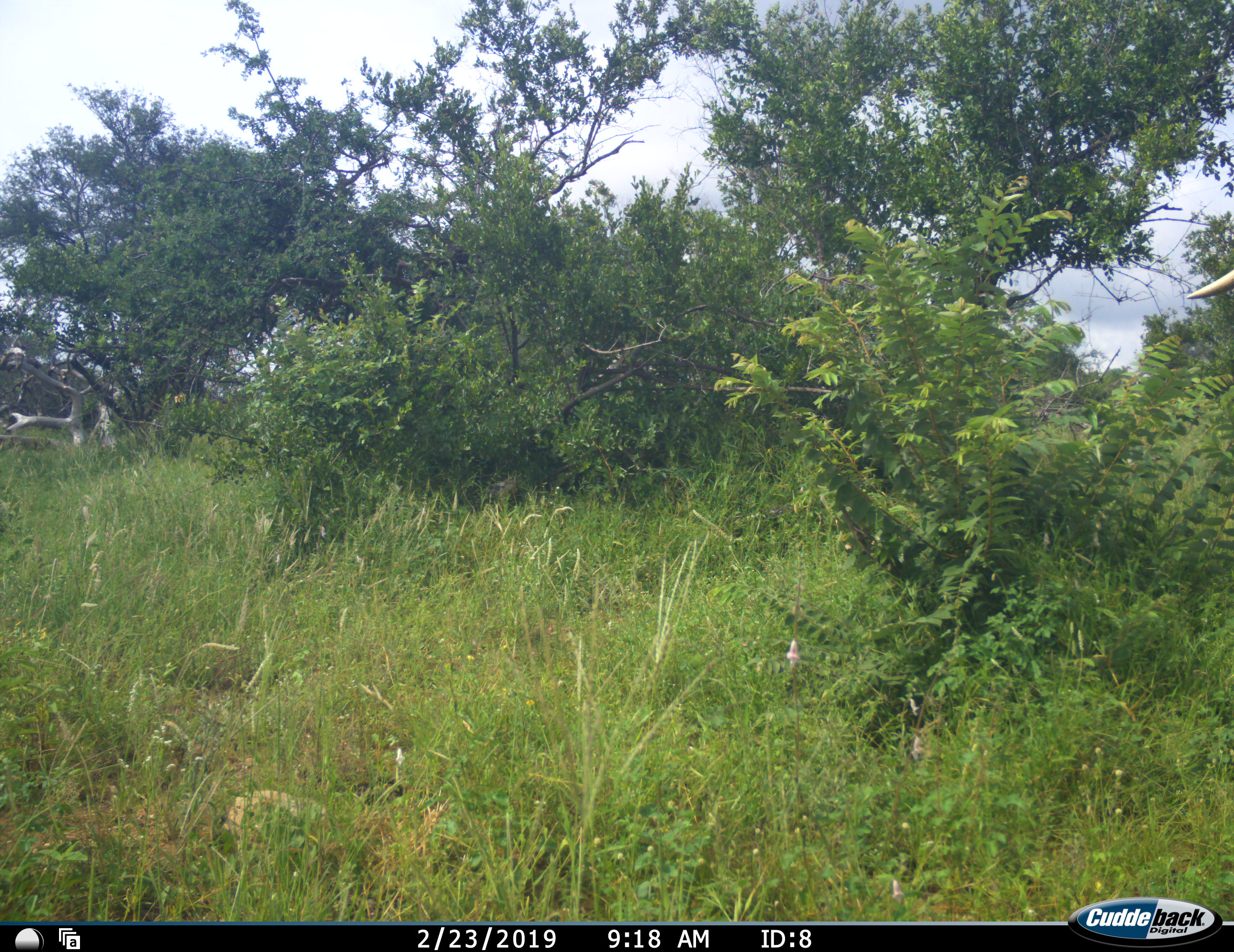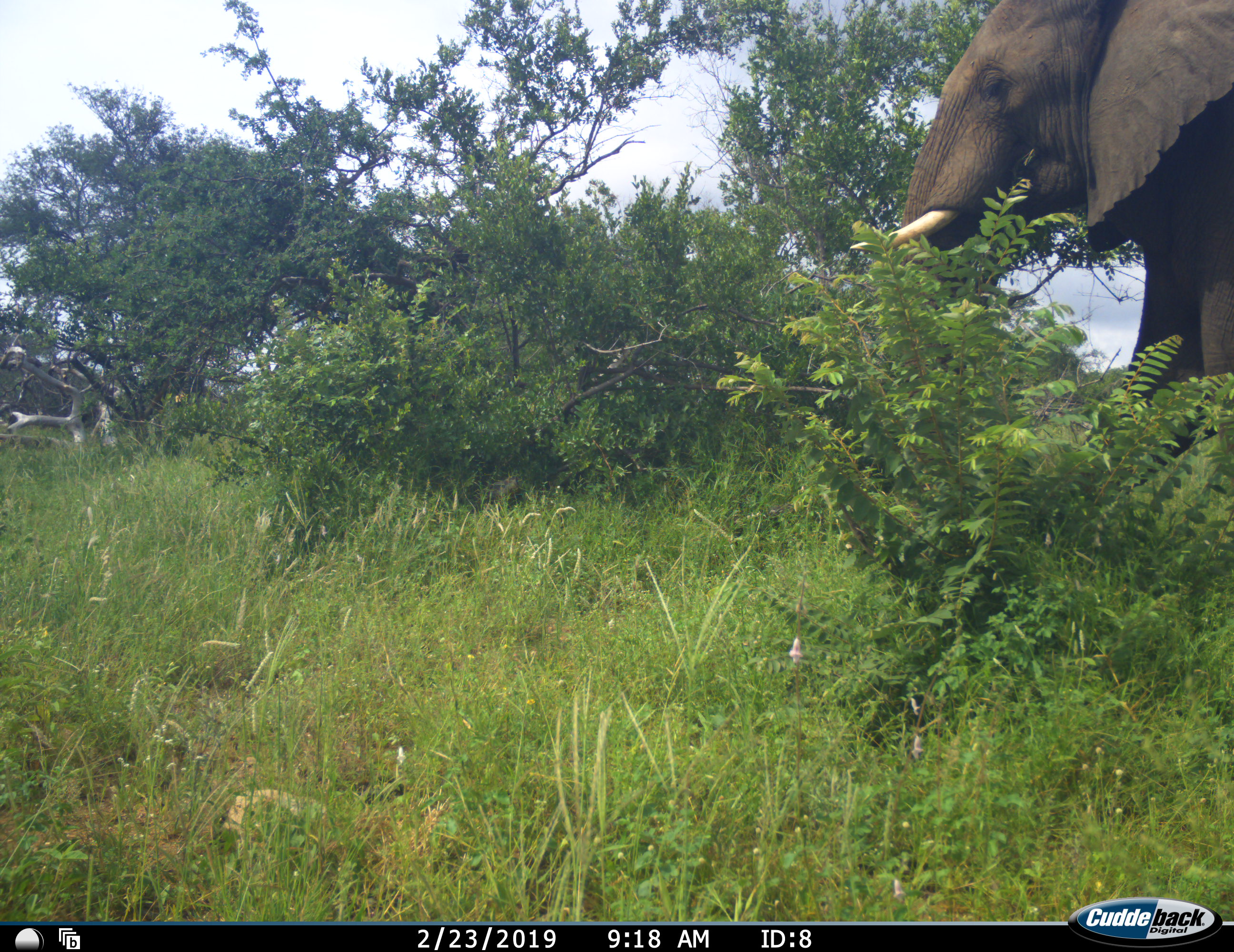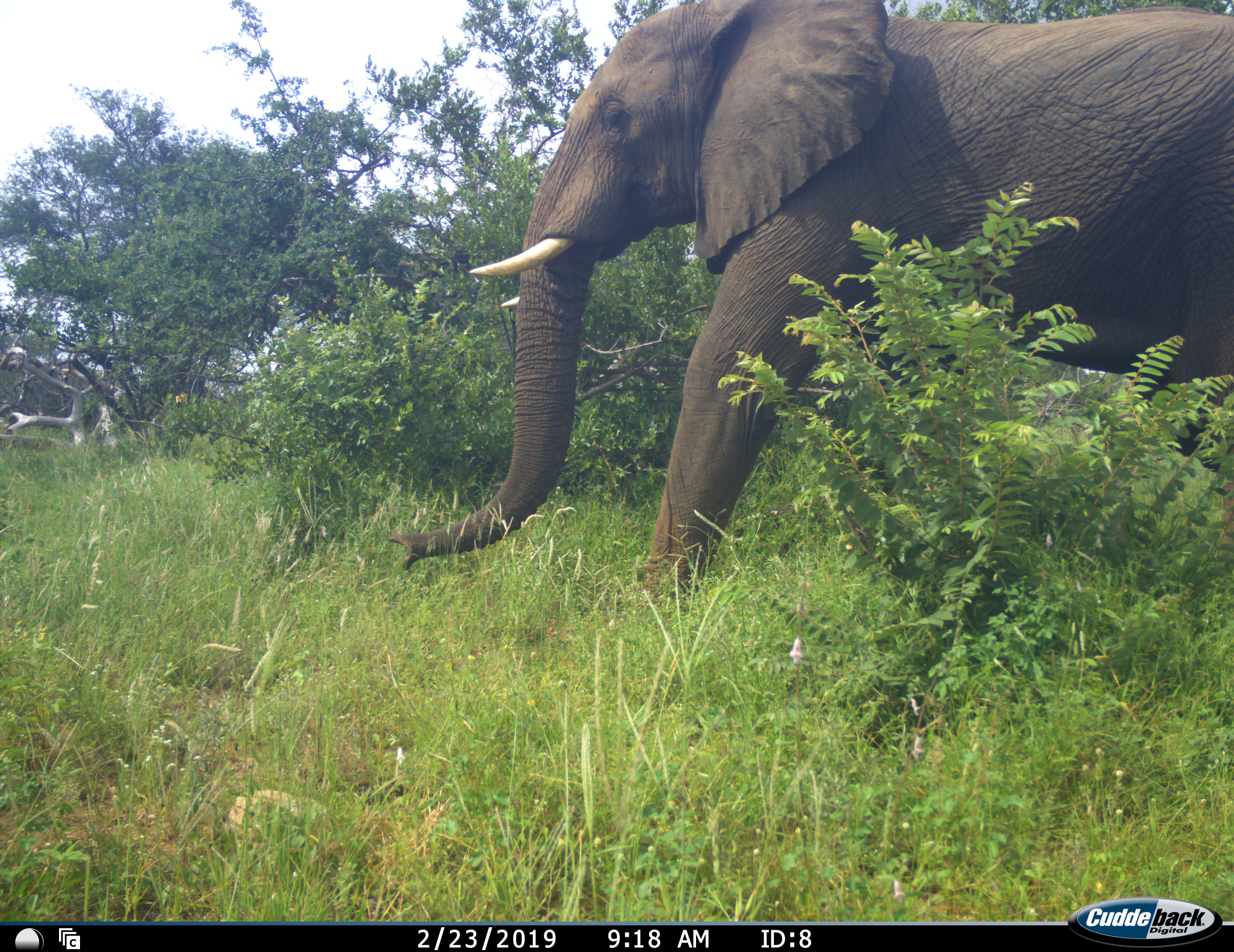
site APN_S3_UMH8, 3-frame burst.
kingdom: Animalia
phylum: Chordata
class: Mammalia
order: Proboscidea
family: Elephantidae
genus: Loxodonta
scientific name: Loxodonta africana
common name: african bush elephant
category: elephant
Elephant (african bush elephant) (Loxodonta africana), count 1. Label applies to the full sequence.